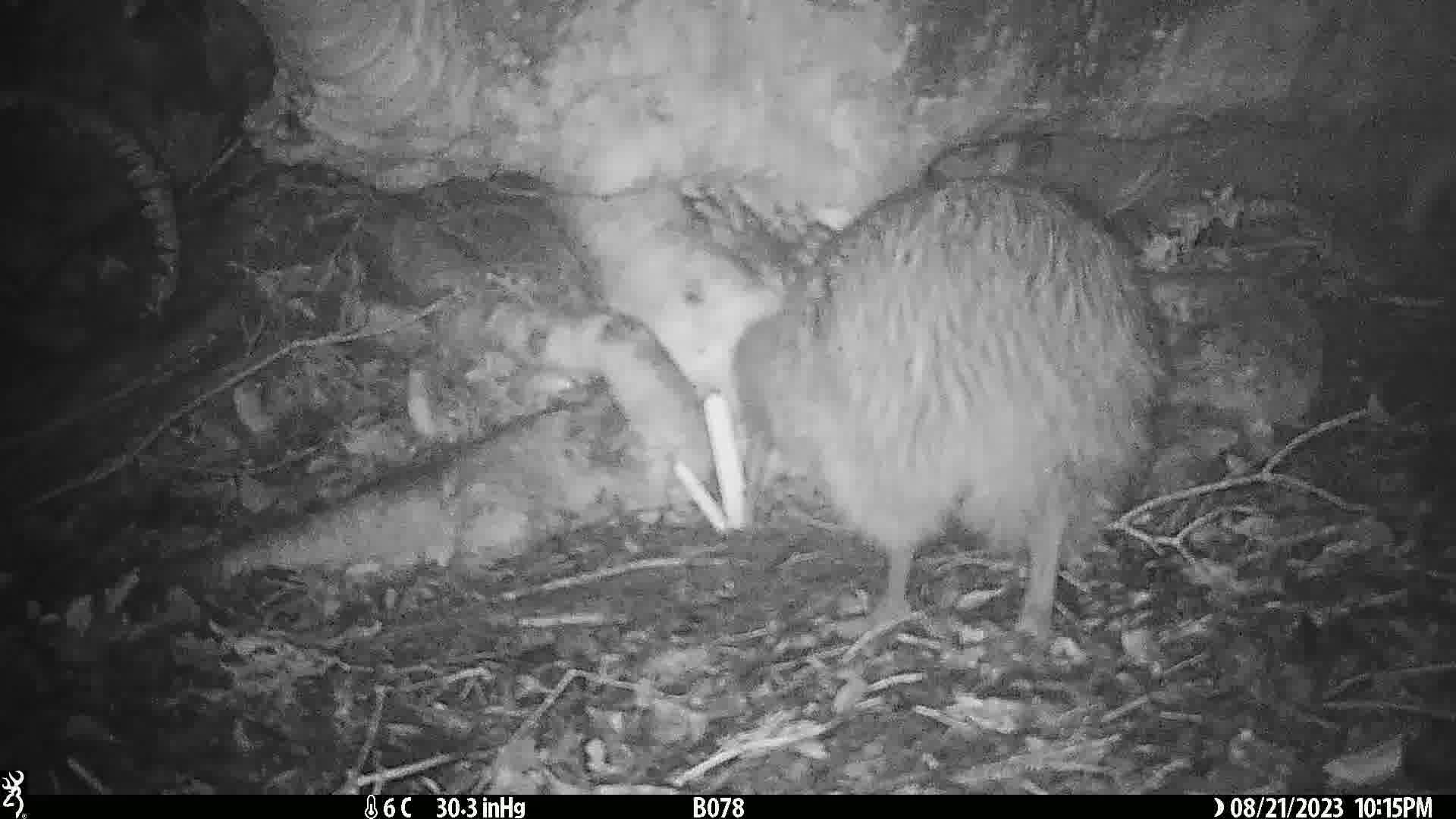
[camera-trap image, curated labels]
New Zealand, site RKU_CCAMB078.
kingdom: Animalia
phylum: Chordata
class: Aves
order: Apterygiformes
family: Apterygidae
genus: Apteryx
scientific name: Apteryx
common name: kiwi